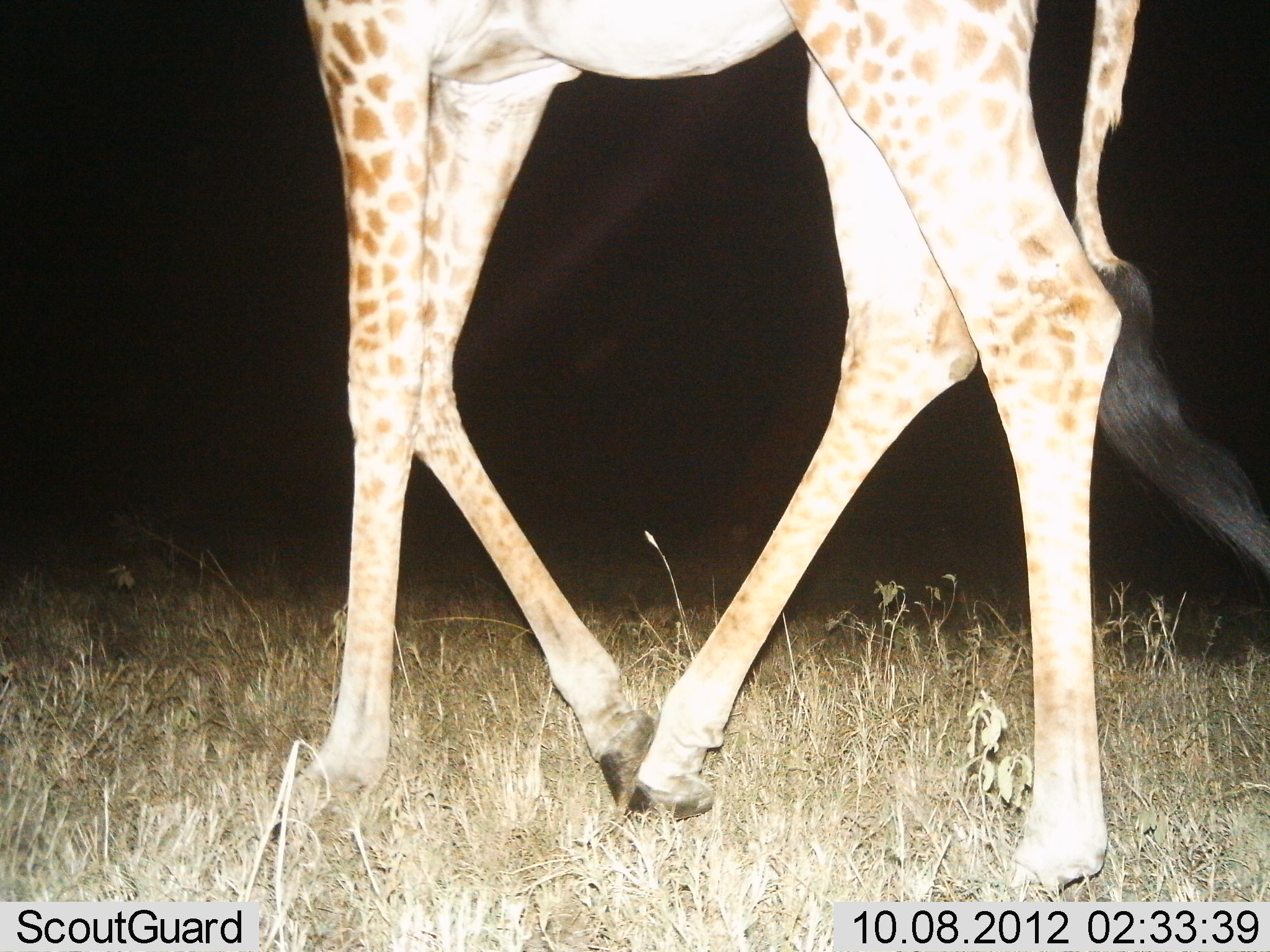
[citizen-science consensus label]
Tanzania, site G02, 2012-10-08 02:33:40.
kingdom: Animalia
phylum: Chordata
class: Mammalia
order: Artiodactyla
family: Giraffidae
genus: Giraffa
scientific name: Giraffa camelopardalis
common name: giraffe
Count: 1.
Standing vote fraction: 0%.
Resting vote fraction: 0%.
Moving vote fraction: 100%.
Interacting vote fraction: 0%.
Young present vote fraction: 0%.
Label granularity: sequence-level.